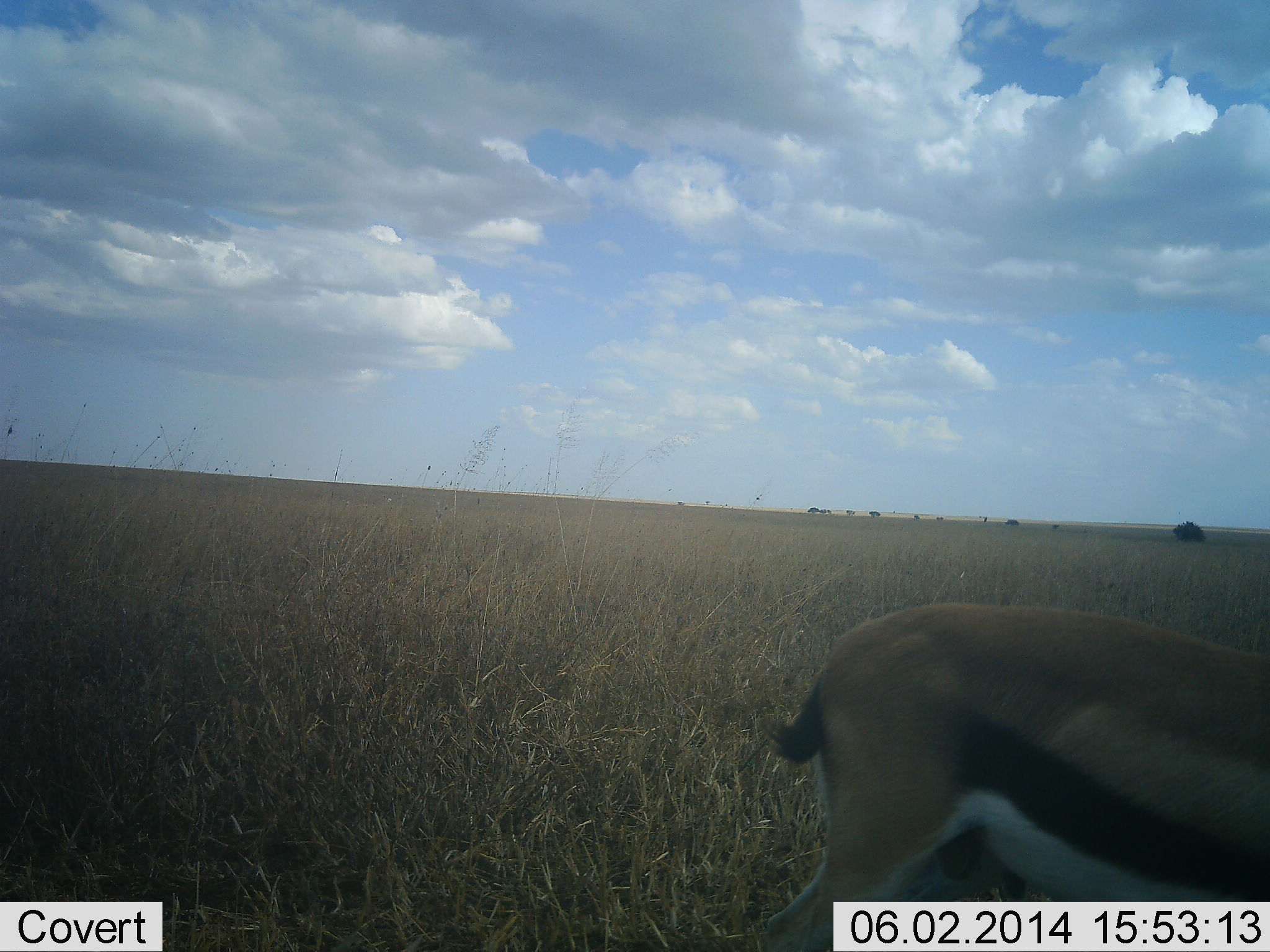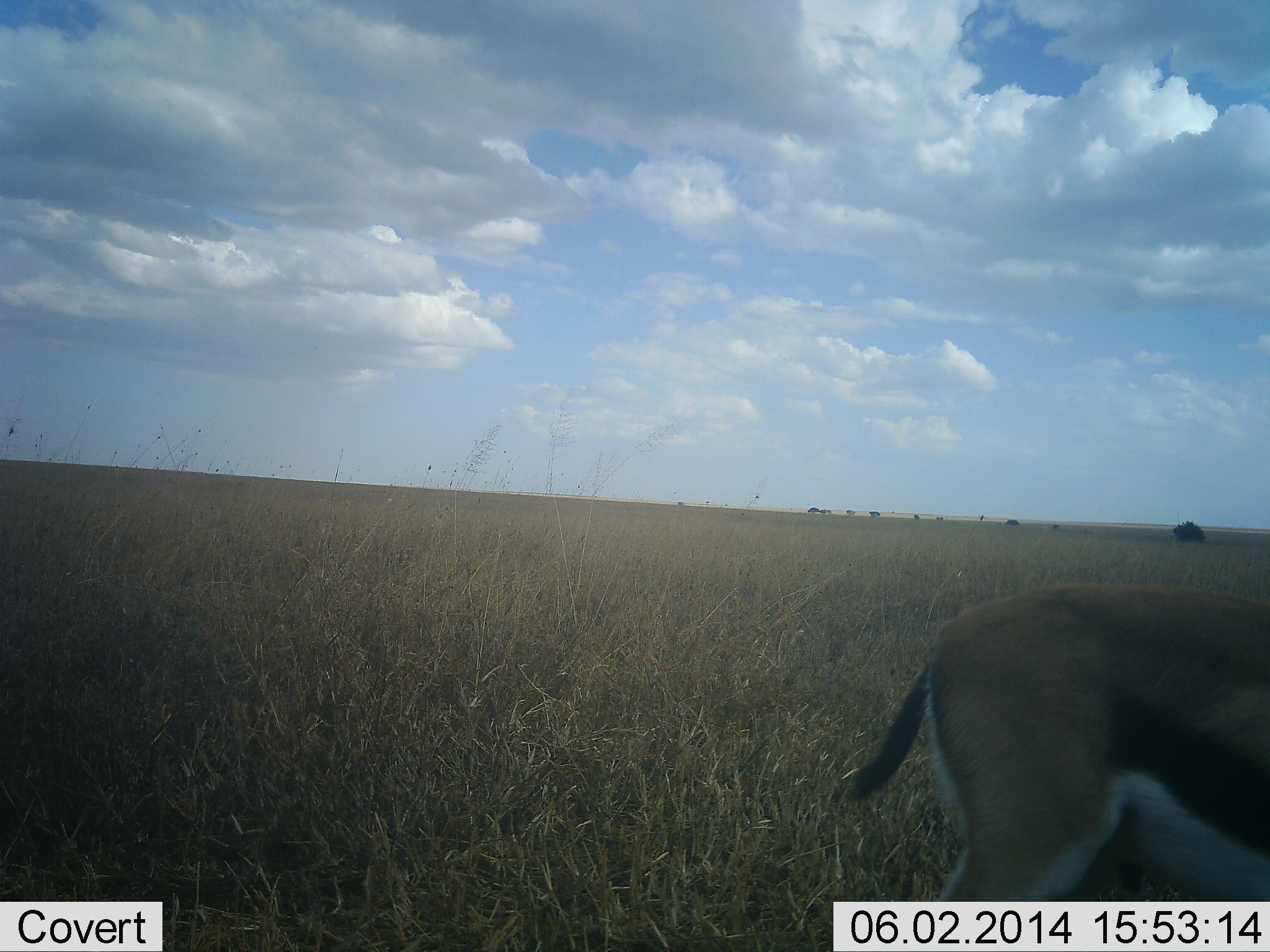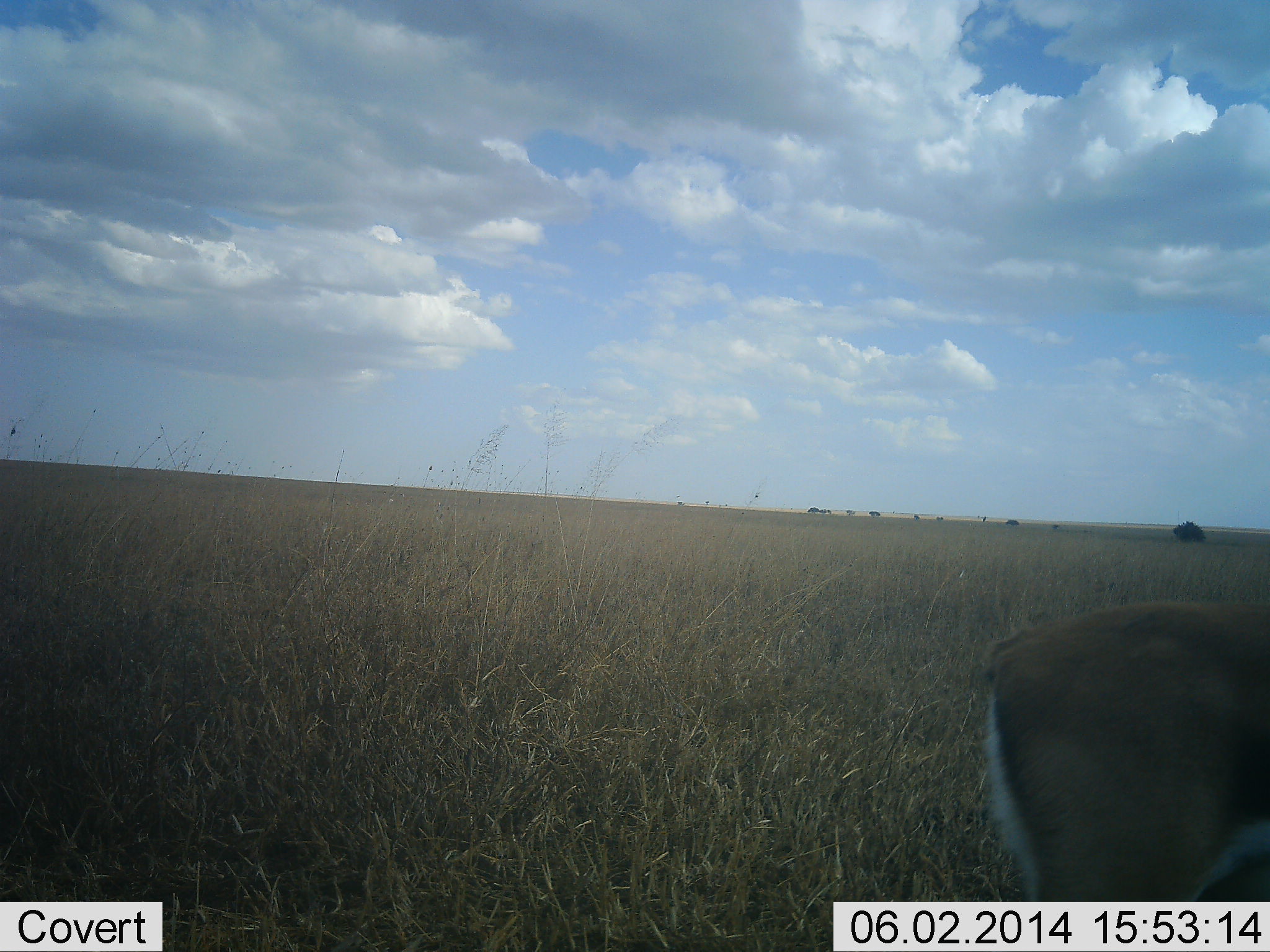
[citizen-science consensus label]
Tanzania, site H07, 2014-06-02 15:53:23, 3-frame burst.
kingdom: Animalia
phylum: Chordata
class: Mammalia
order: Artiodactyla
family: Bovidae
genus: Eudorcas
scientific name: Eudorcas thomsonii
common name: thomson's gazelle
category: gazellethomsons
Gazellethomsons (thomson's gazelle) (Eudorcas thomsonii), count 1. Behavior (volunteer vote fractions): standing 30%, resting 0%, moving 70%, interacting 0%. Young present (vote fraction): 0%. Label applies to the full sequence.